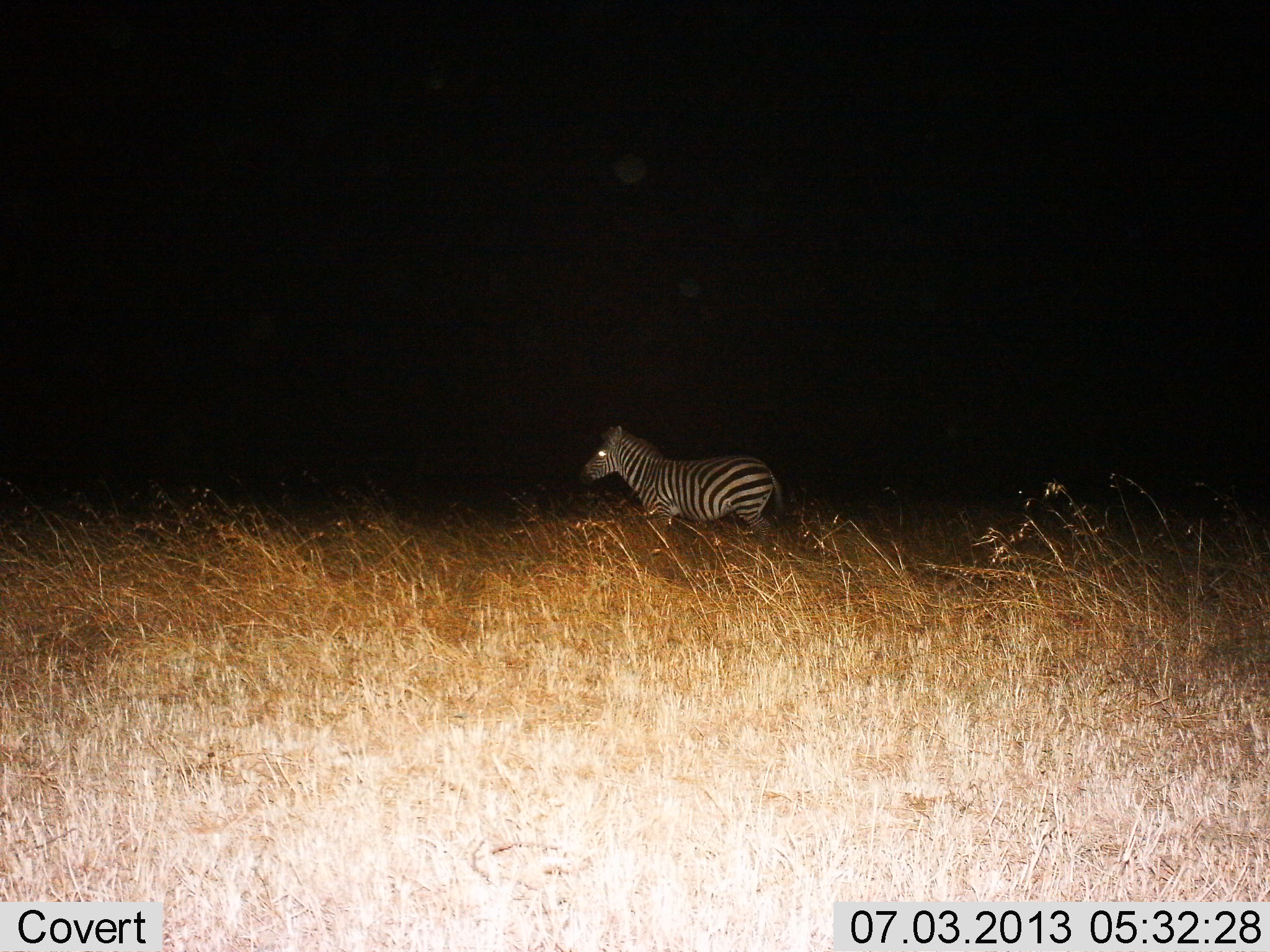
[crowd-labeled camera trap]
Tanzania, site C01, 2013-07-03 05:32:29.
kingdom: Animalia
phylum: Chordata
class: Mammalia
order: Perissodactyla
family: Equidae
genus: Equus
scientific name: Equus quagga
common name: plains zebra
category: zebra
Zebra (plains zebra) (Equus quagga), count 1. Behavior (volunteer vote fractions): standing 62%, resting 0%, moving 44%, interacting 0%. Young present (vote fraction): 0%. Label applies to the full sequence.